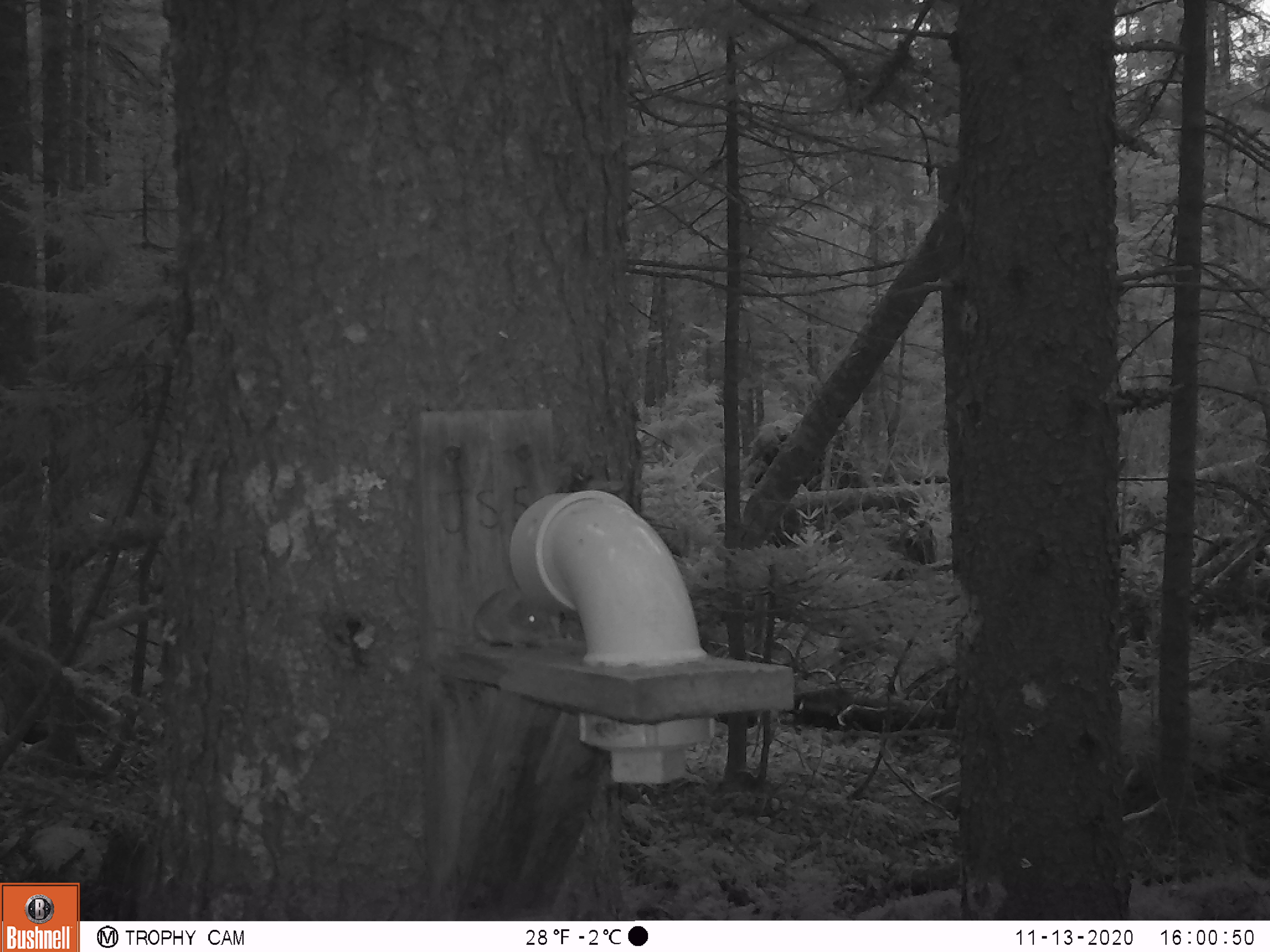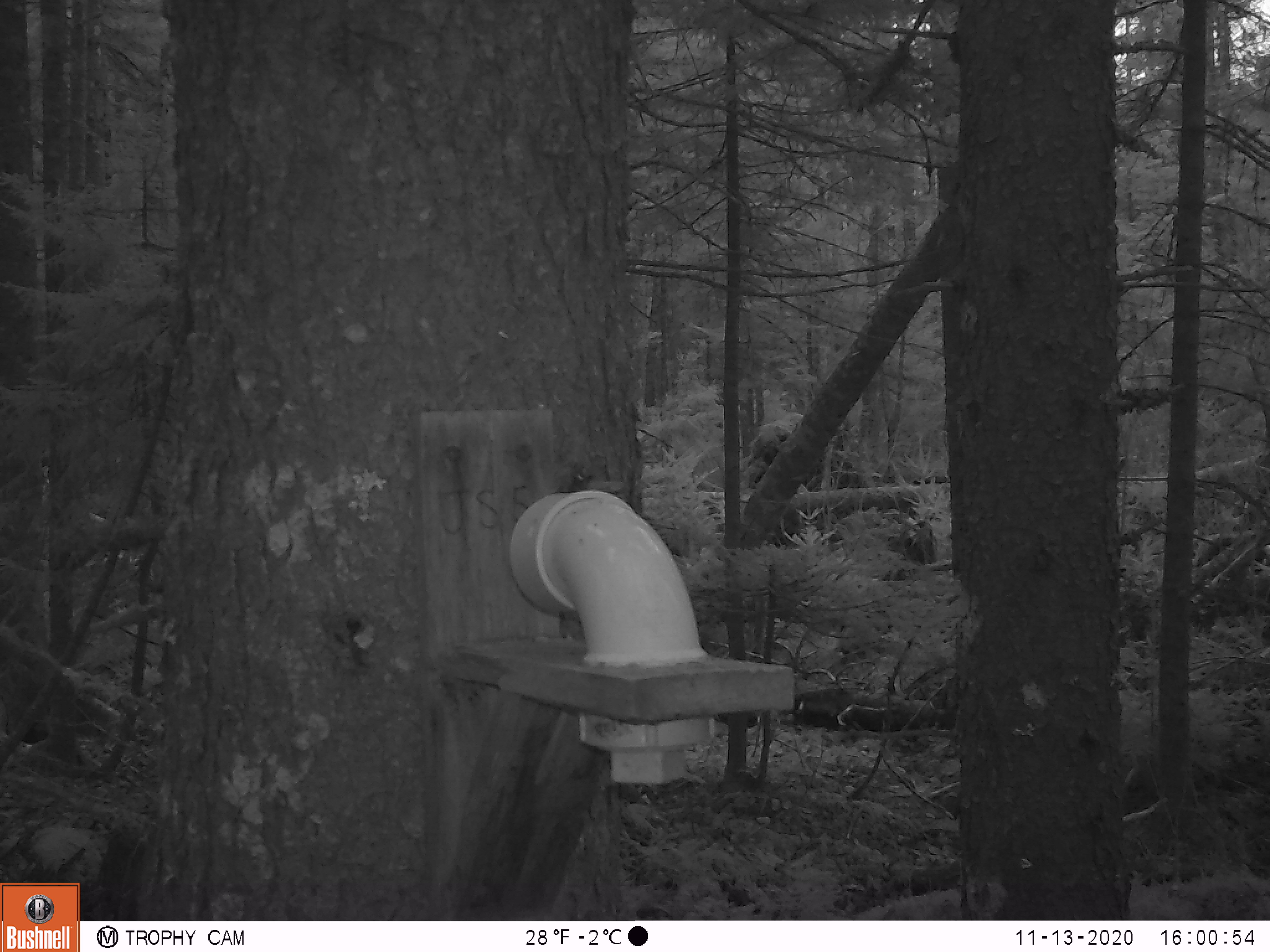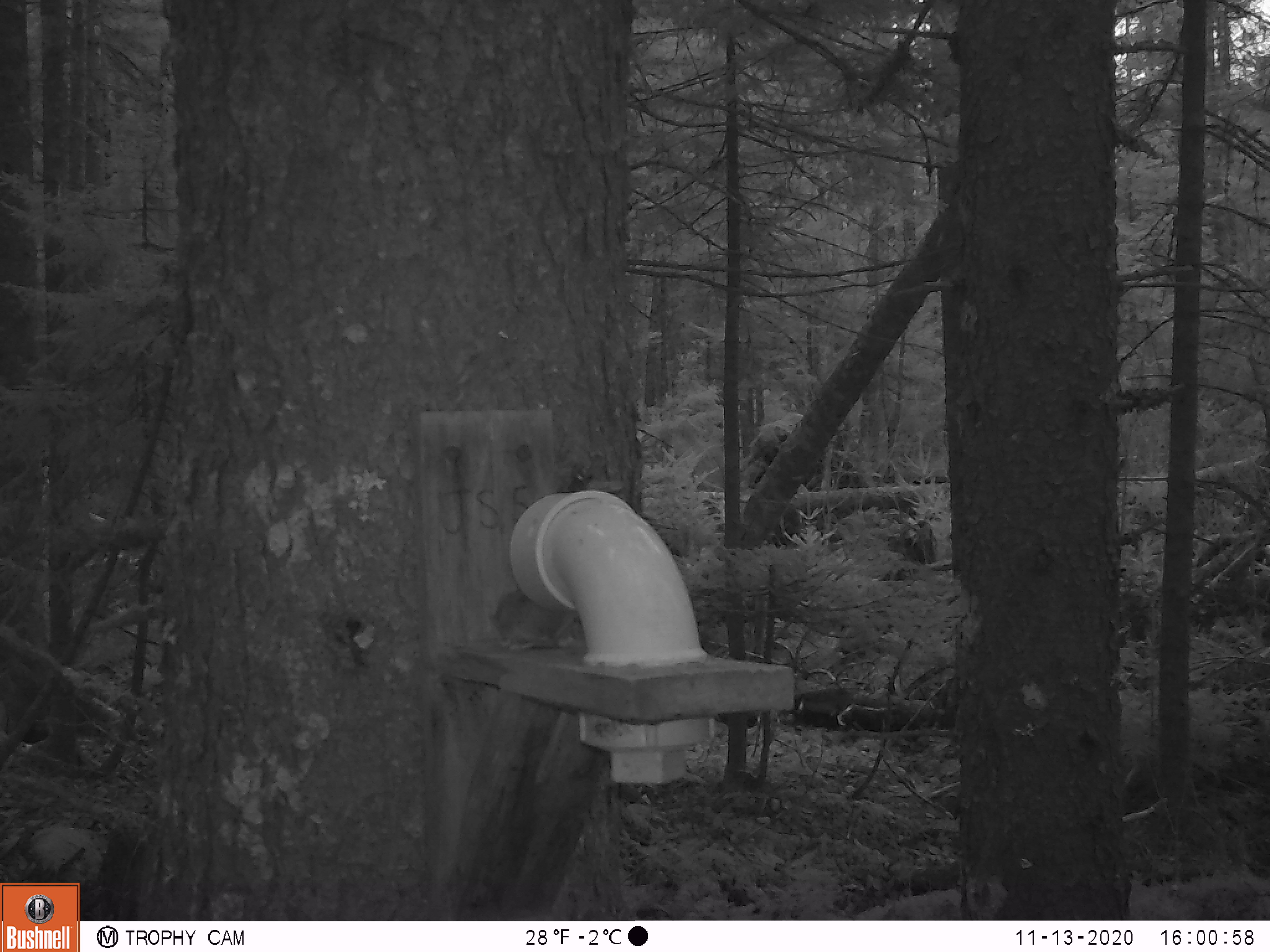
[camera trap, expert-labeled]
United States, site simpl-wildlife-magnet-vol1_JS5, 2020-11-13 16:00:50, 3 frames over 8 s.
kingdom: Animalia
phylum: Chordata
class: Mammalia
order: Rodentia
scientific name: Rodentia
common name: mouse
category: mouse sp.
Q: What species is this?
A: Mouse sp. (mouse) (Rodentia).